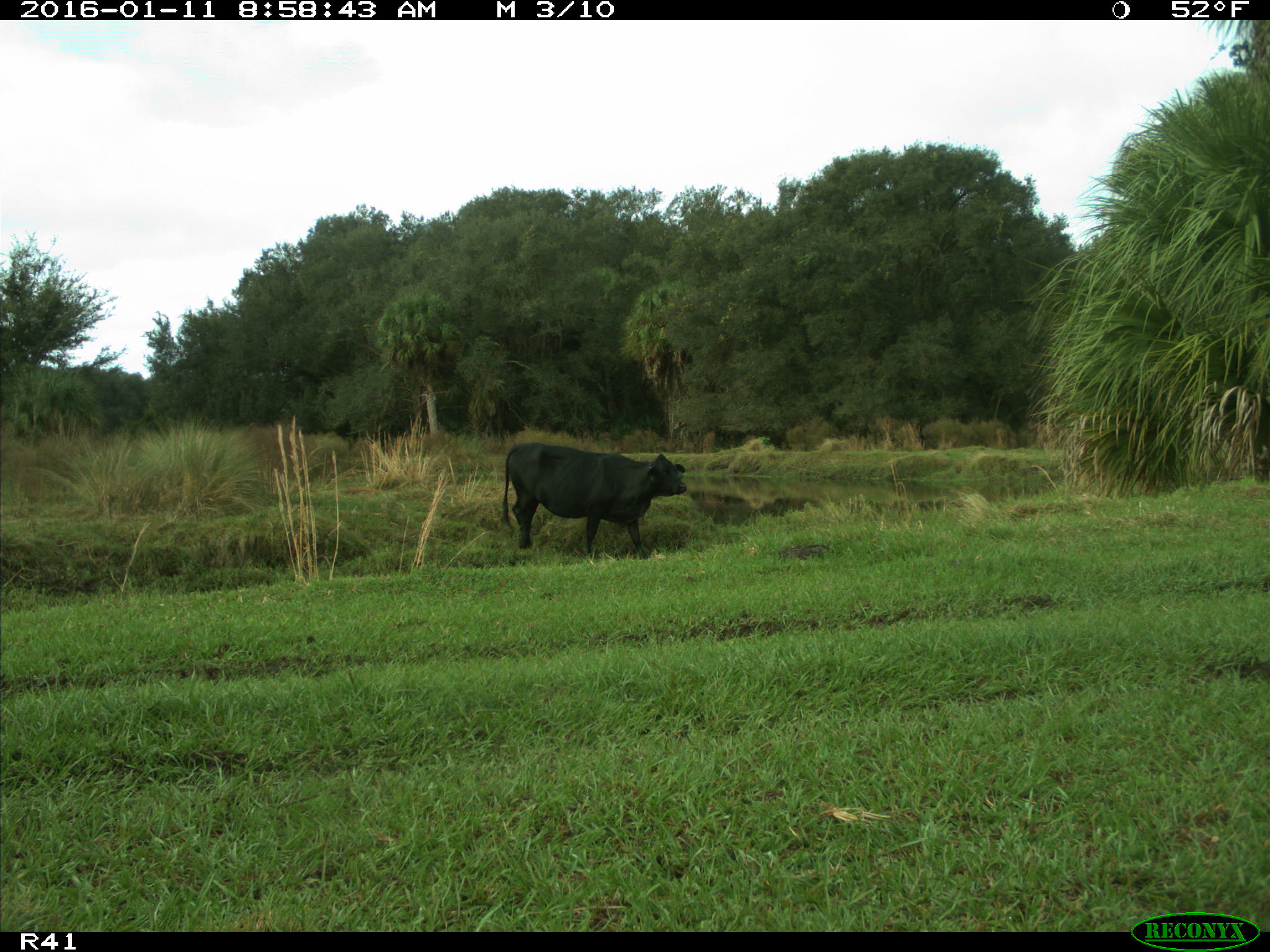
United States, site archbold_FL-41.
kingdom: Animalia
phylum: Chordata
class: Mammalia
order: Artiodactyla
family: Bovidae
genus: Bos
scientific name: Bos taurus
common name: domestic cow